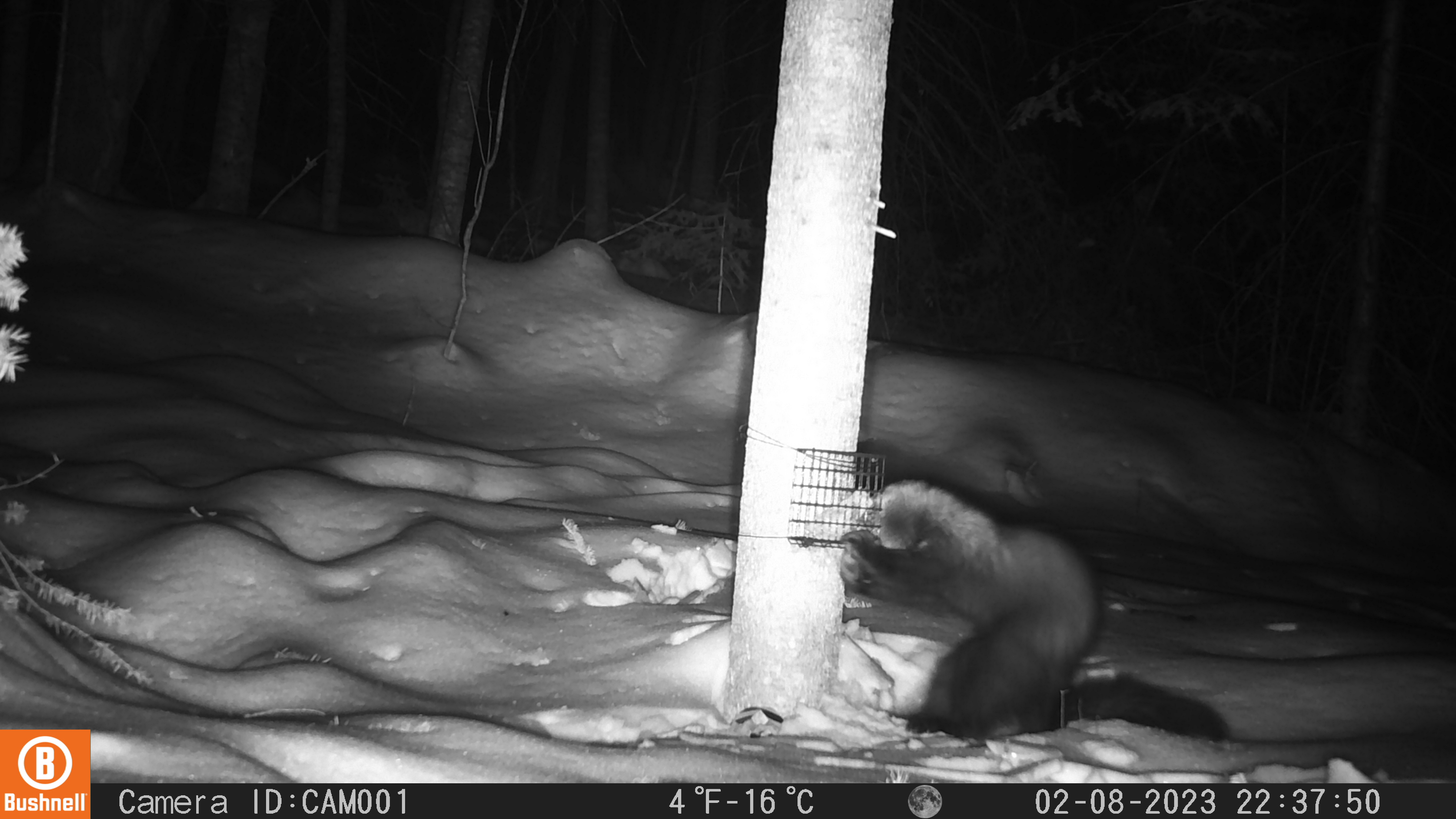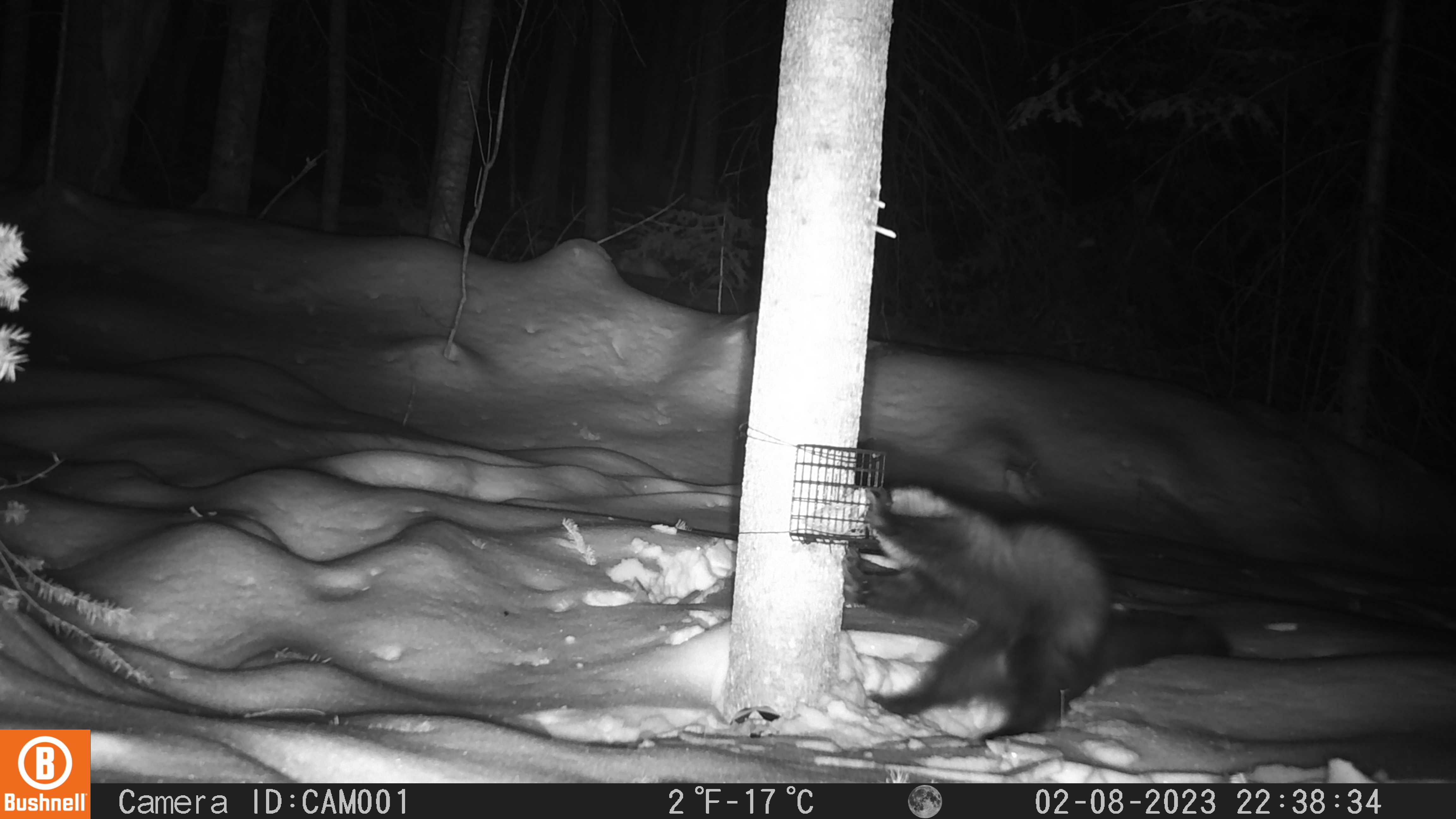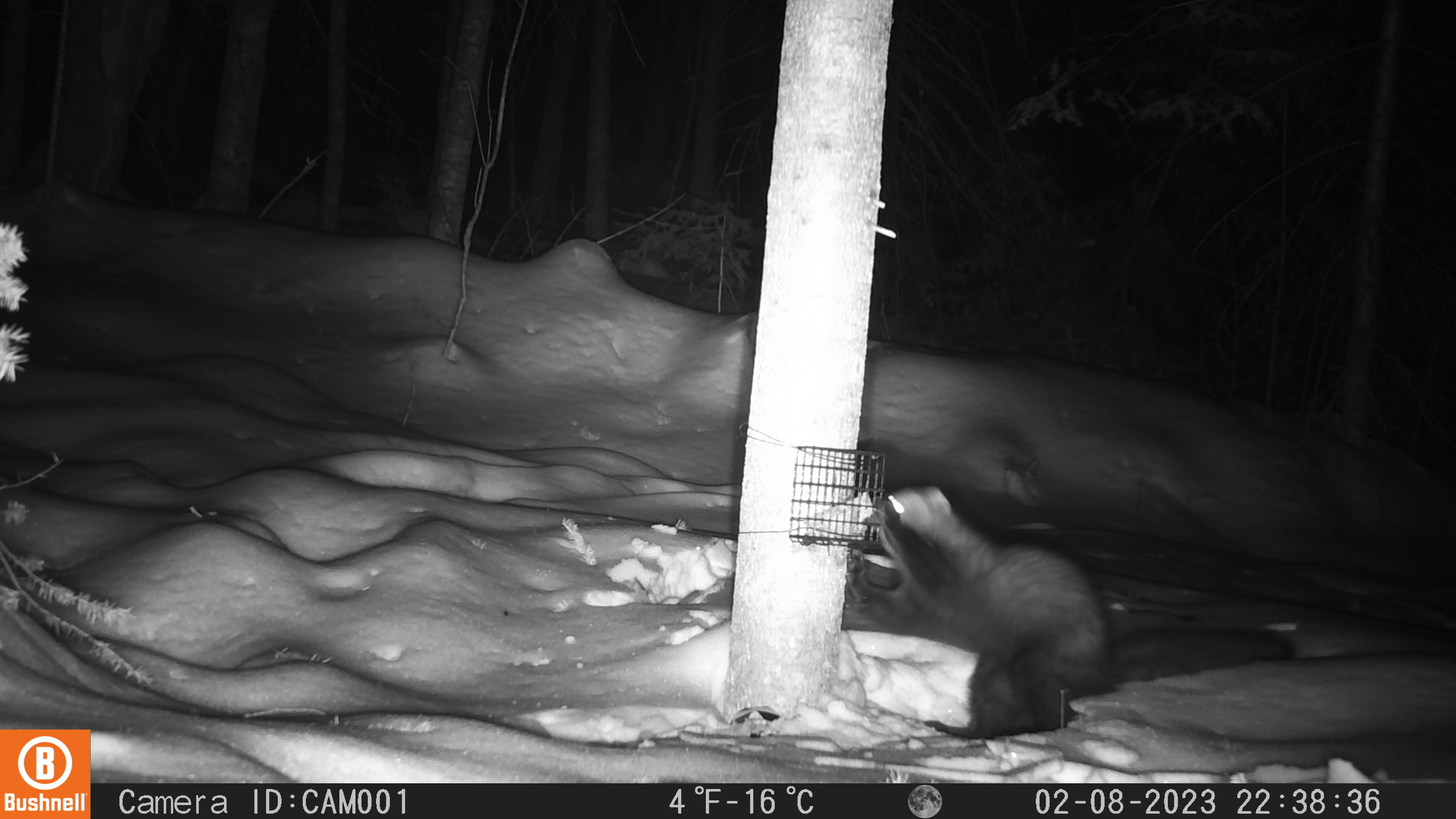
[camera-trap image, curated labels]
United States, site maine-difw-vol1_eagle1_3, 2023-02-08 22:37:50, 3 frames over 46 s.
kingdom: Animalia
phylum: Chordata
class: Mammalia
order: Carnivora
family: Mustelidae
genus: Pekania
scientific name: Pekania pennanti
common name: fisher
Fisher (Pekania pennanti).